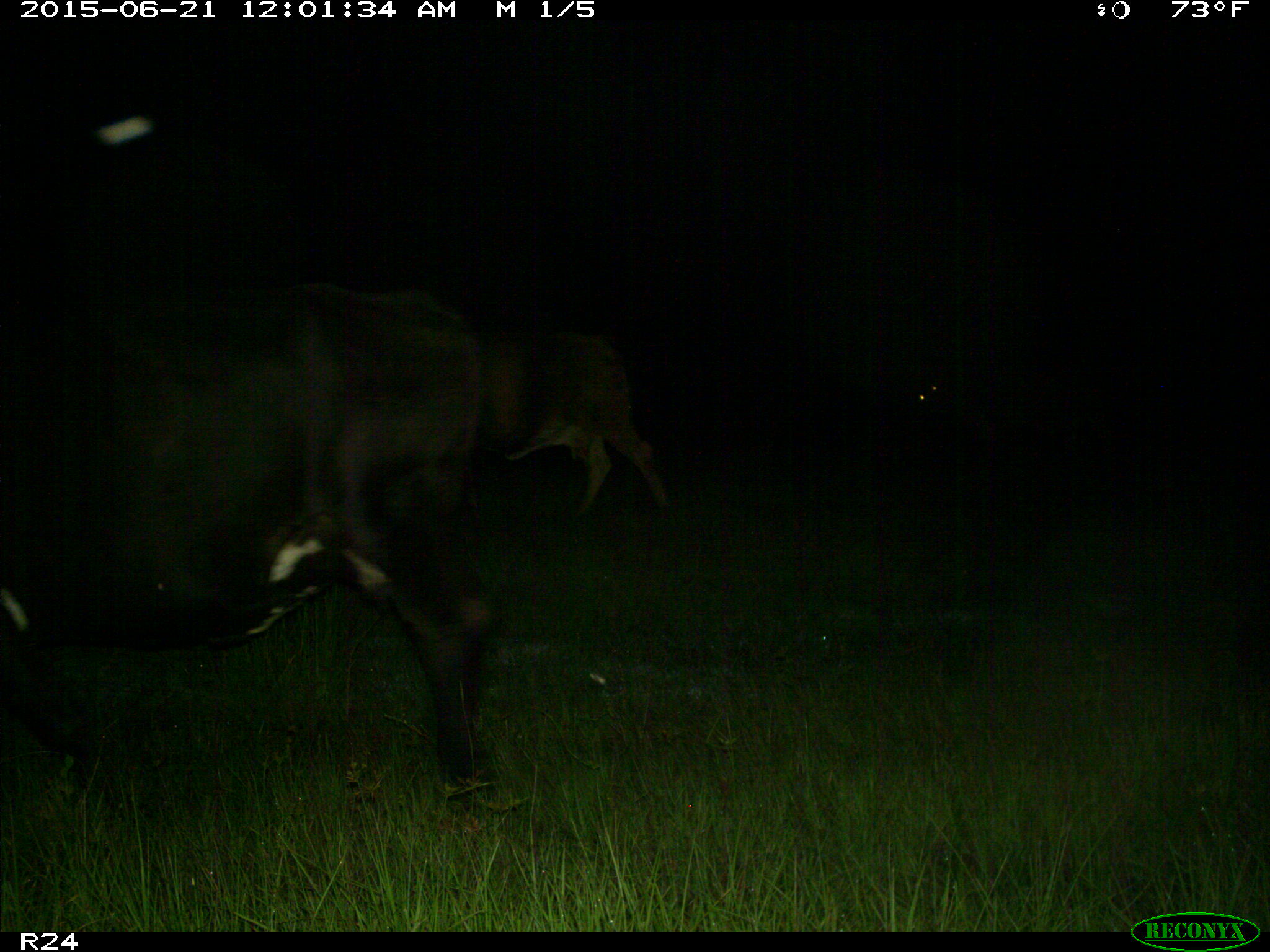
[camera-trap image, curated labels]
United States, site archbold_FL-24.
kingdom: Animalia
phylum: Chordata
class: Mammalia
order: Artiodactyla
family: Bovidae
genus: Bos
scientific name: Bos taurus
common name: domestic cow